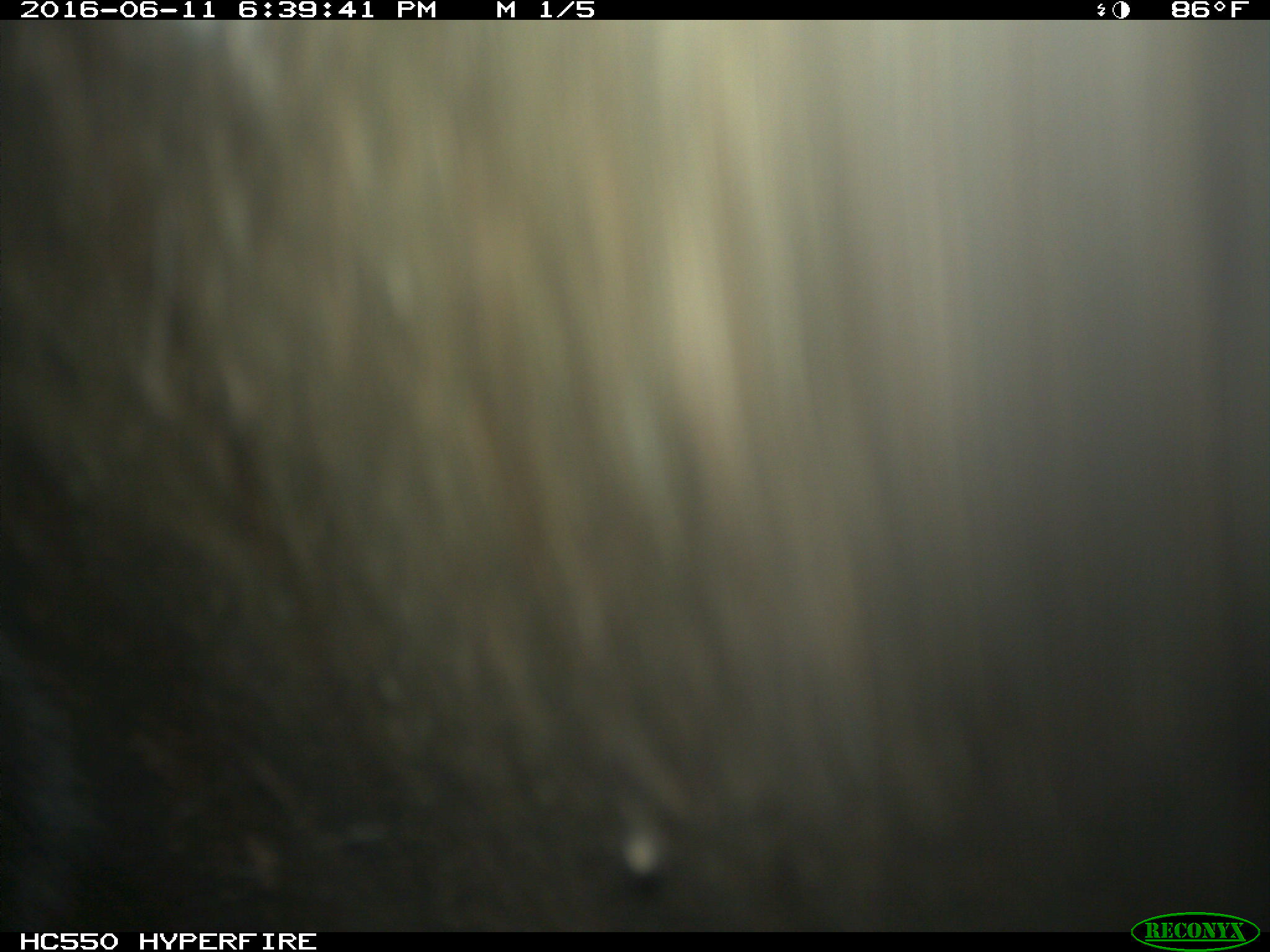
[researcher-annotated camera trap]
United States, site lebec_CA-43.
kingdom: Animalia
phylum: Chordata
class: Mammalia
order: Artiodactyla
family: Bovidae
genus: Bos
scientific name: Bos taurus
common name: domestic cow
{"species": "Bos taurus (domestic cow)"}